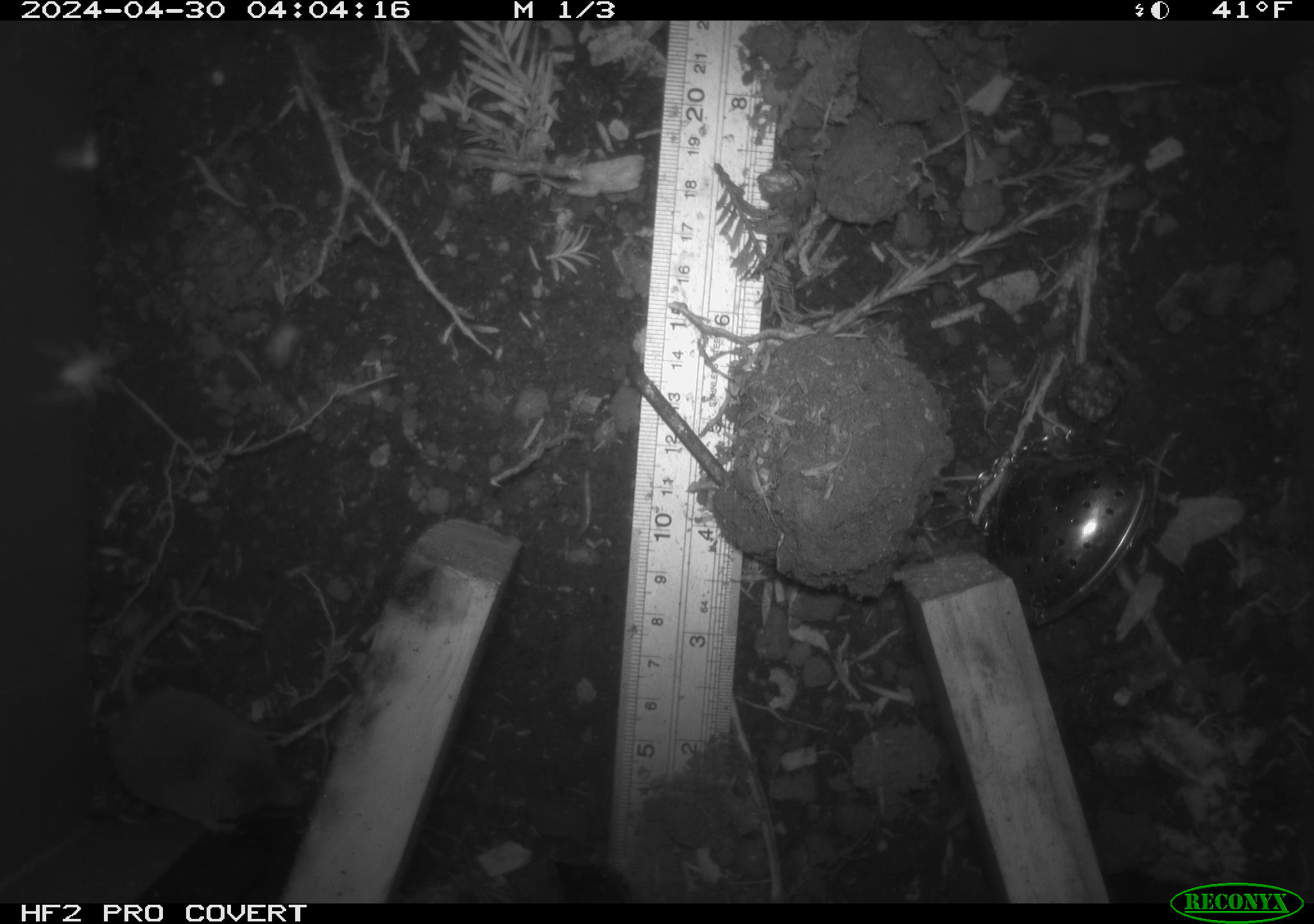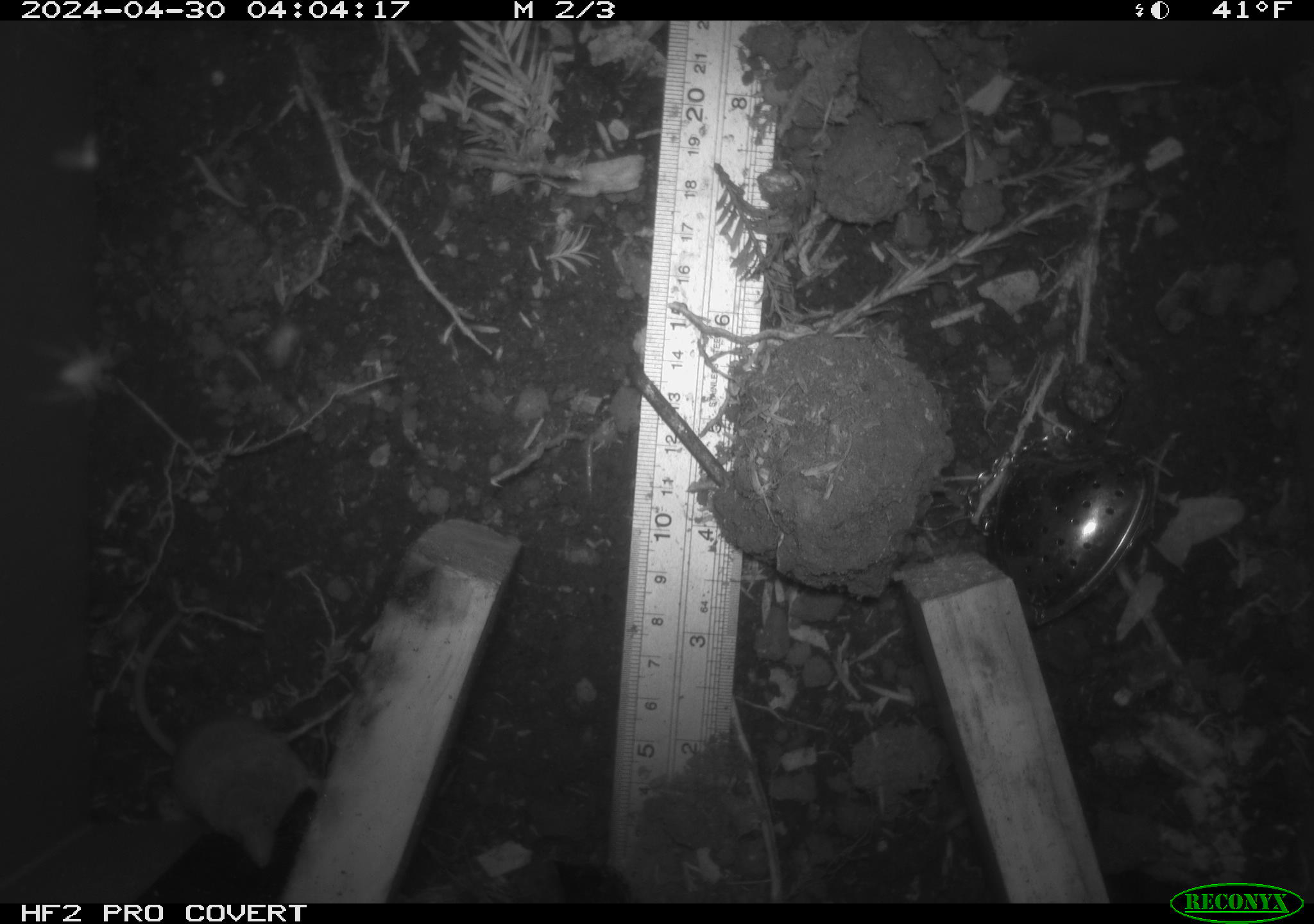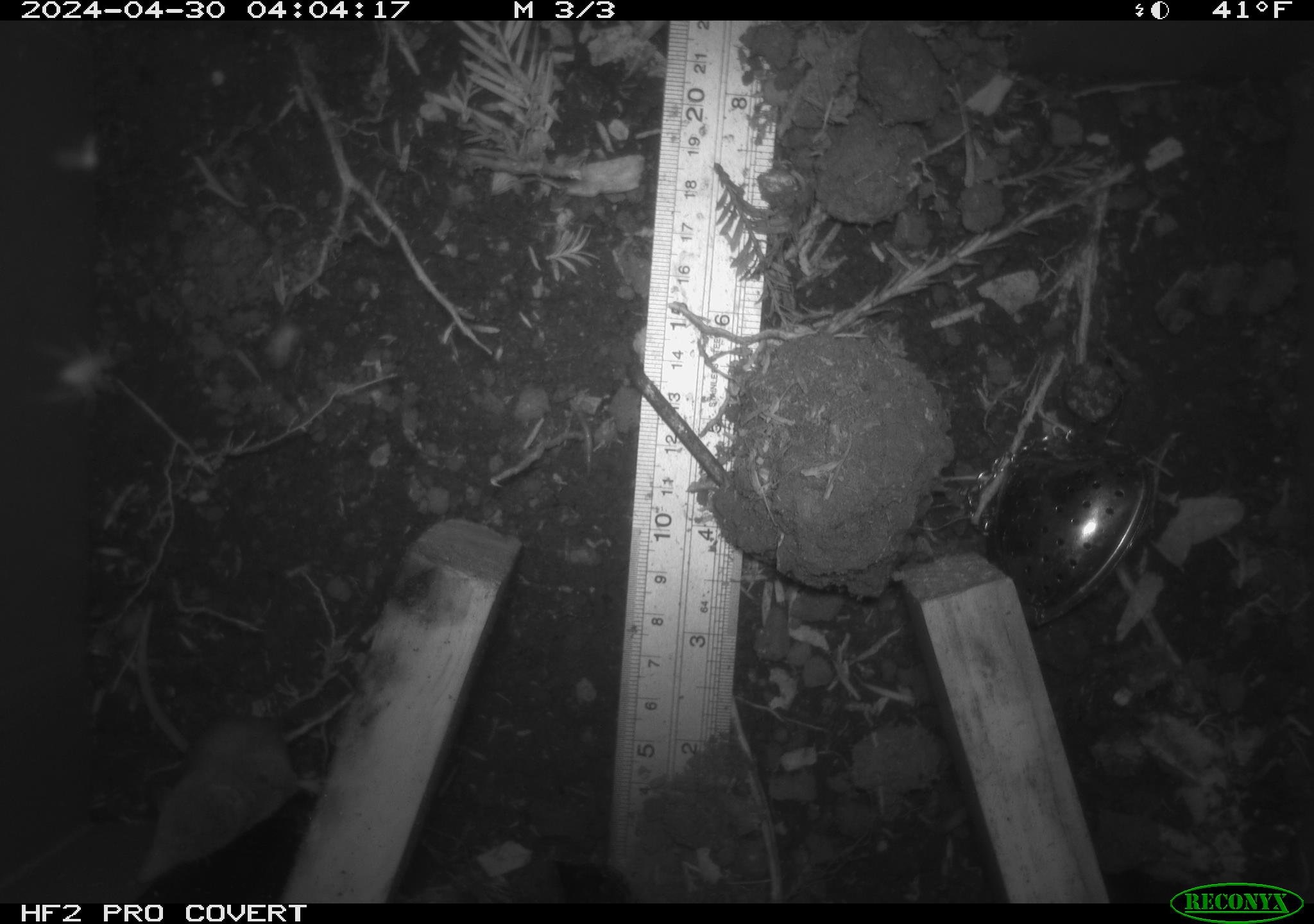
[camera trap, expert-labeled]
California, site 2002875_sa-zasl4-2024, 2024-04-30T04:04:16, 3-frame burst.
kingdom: Animalia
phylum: Chordata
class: Mammalia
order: Eulipotyphla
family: Soricidae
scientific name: Soricidae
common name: shrews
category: soricidae family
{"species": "soricidae family (shrews) (Soricidae)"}